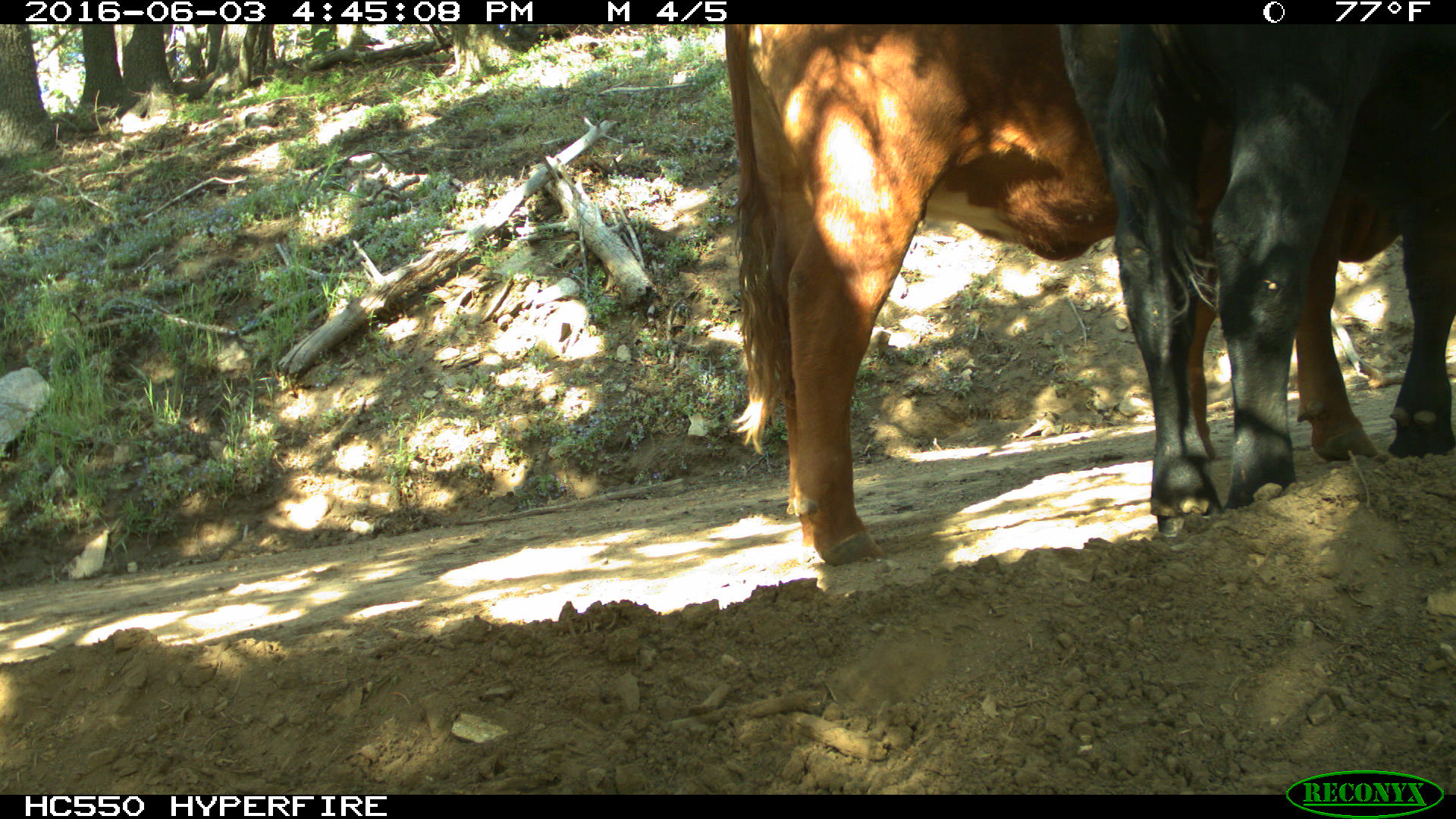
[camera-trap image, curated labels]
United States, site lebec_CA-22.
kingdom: Animalia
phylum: Chordata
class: Mammalia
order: Artiodactyla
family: Bovidae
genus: Bos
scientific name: Bos taurus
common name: domestic cow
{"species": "Bos taurus (domestic cow)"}